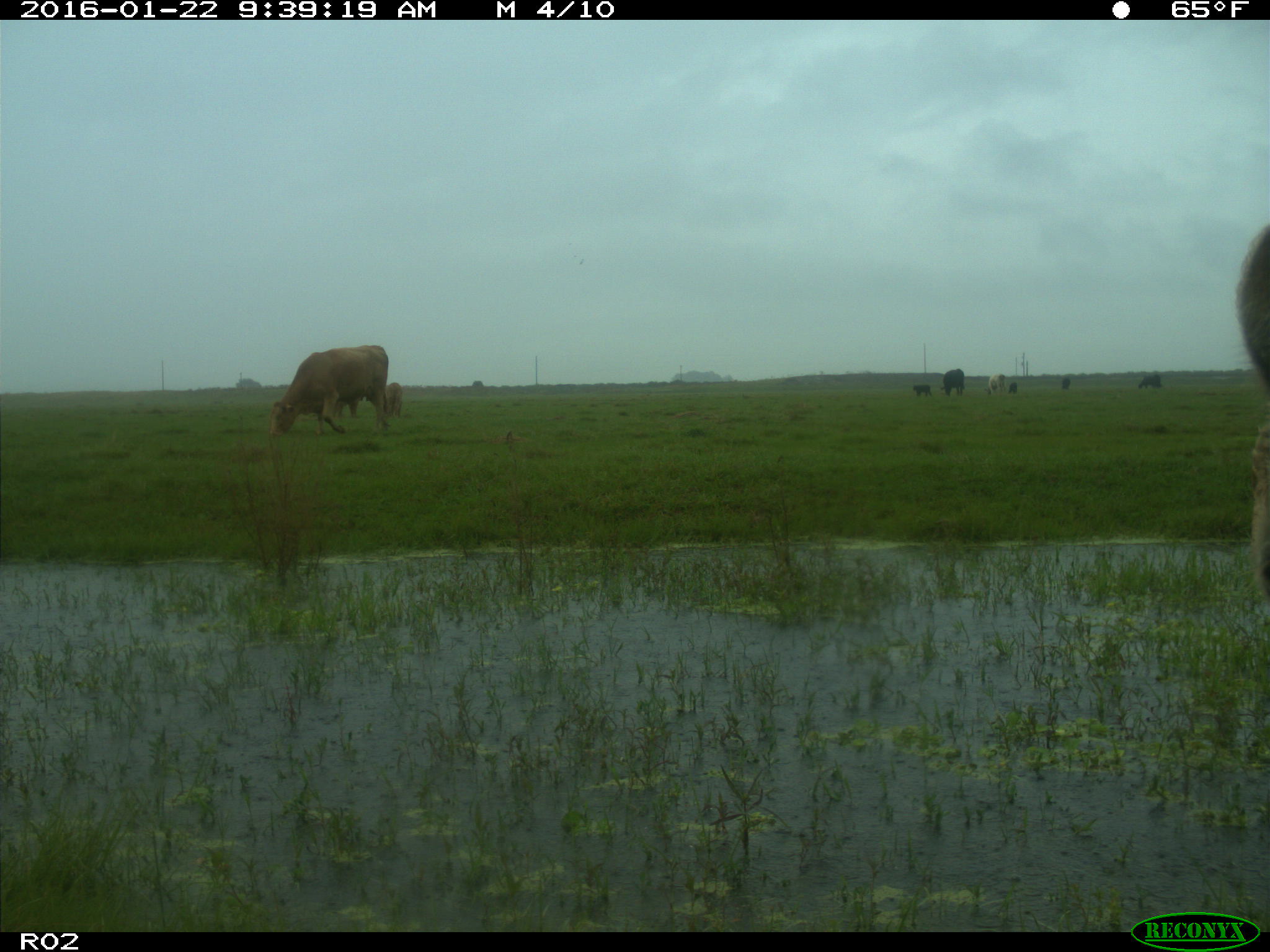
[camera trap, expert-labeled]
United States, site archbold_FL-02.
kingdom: Animalia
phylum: Chordata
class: Mammalia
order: Artiodactyla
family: Bovidae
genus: Bos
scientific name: Bos taurus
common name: domestic cow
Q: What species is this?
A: Bos taurus (domestic cow).